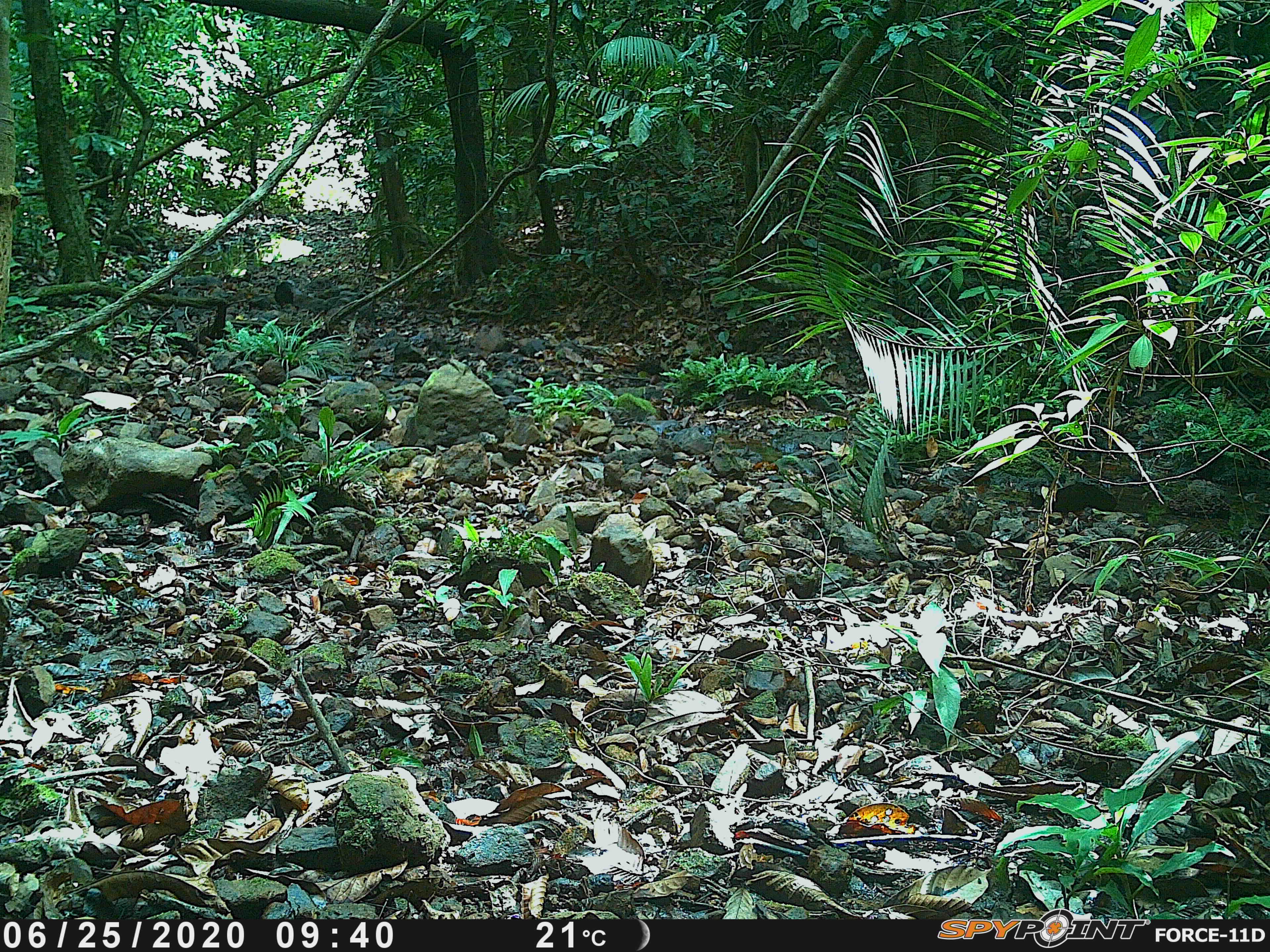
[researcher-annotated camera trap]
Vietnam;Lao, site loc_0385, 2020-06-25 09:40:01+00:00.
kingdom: Animalia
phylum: Chordata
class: Aves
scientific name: Aves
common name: bird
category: unidentified bird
Unidentified bird (bird) (Aves). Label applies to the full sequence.